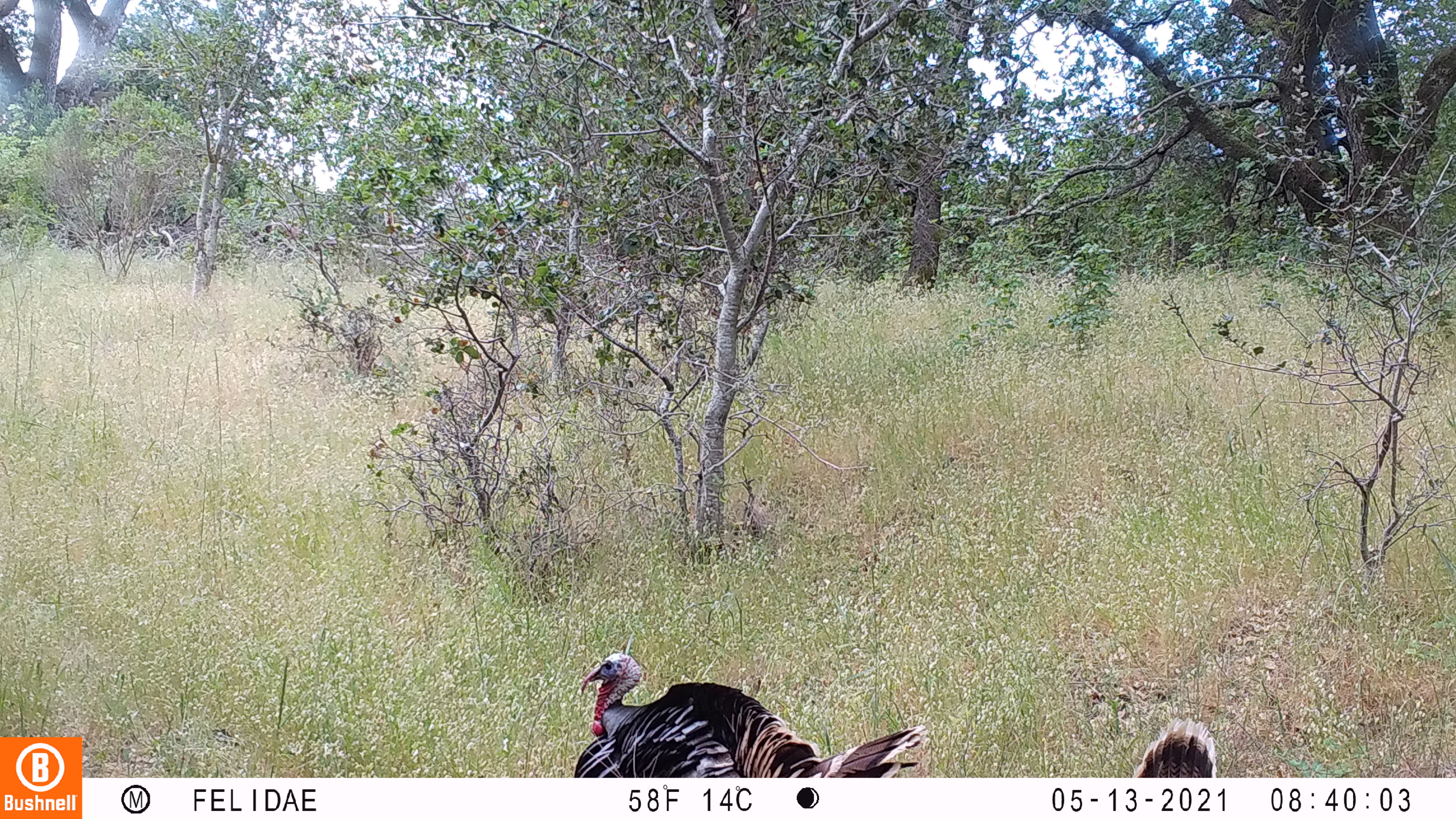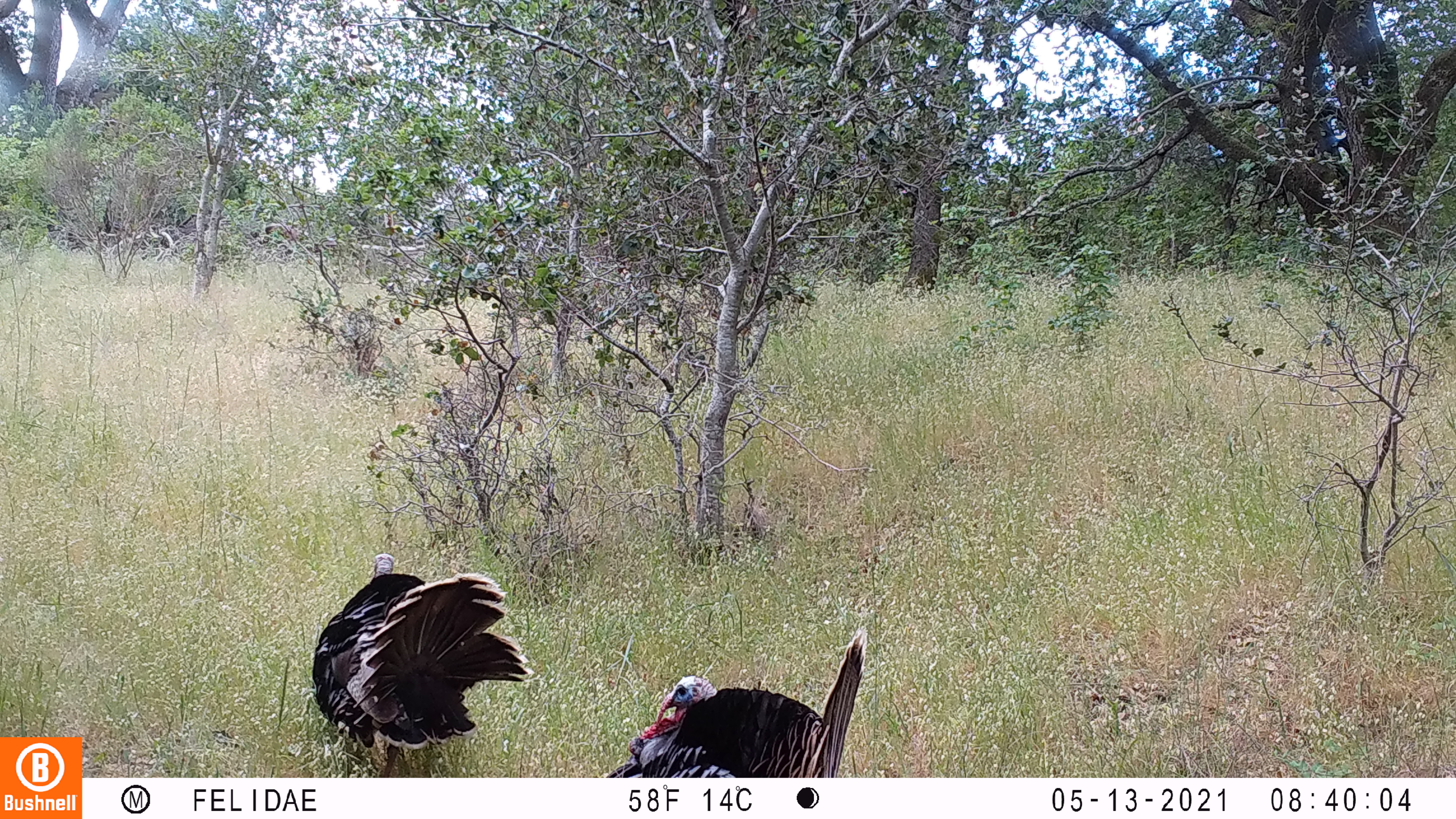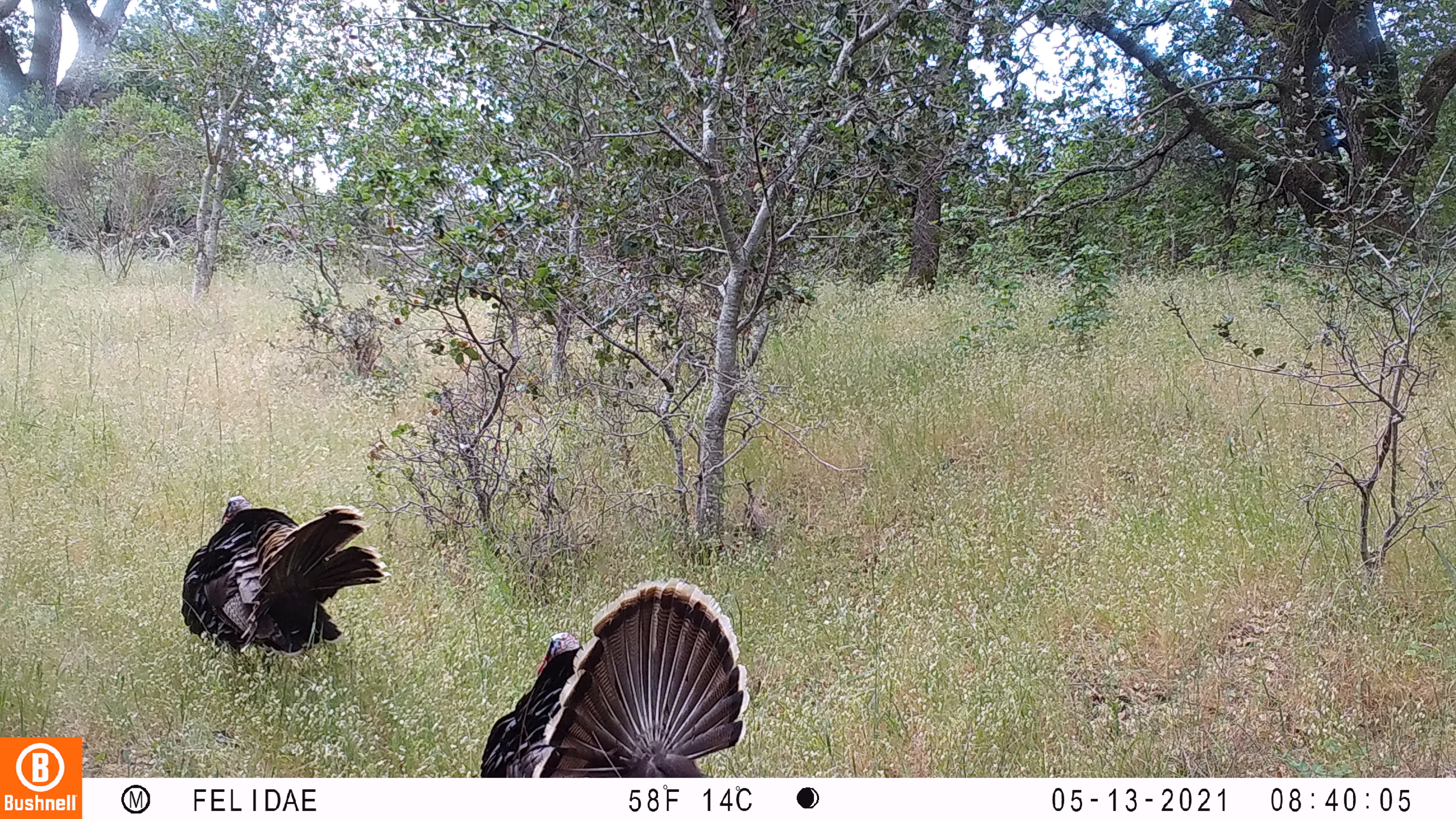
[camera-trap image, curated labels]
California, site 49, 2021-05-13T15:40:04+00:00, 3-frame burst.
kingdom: Animalia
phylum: Chordata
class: Aves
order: Galliformes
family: Phasianidae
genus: Meleagris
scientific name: Meleagris gallopavo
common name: turkey